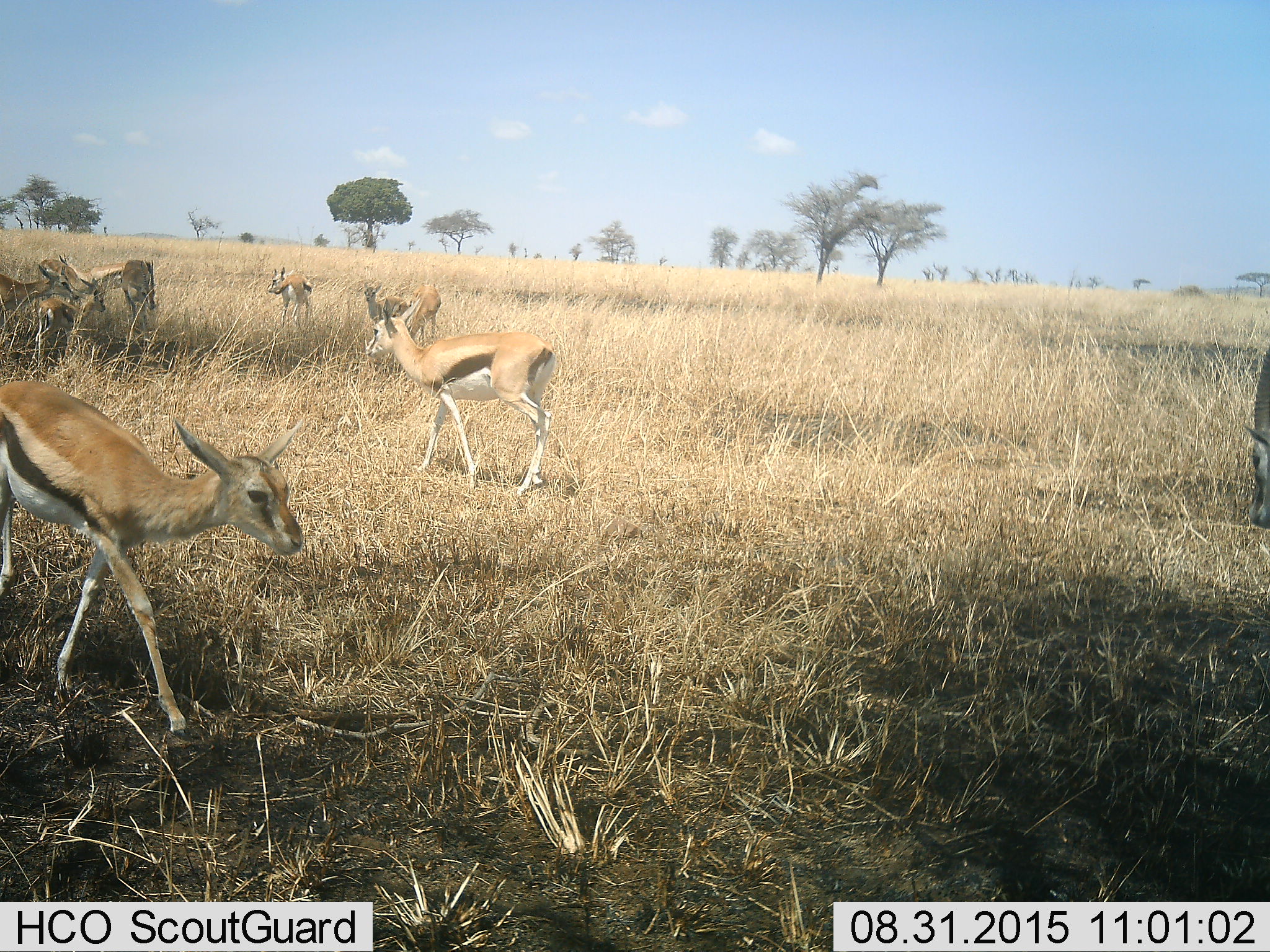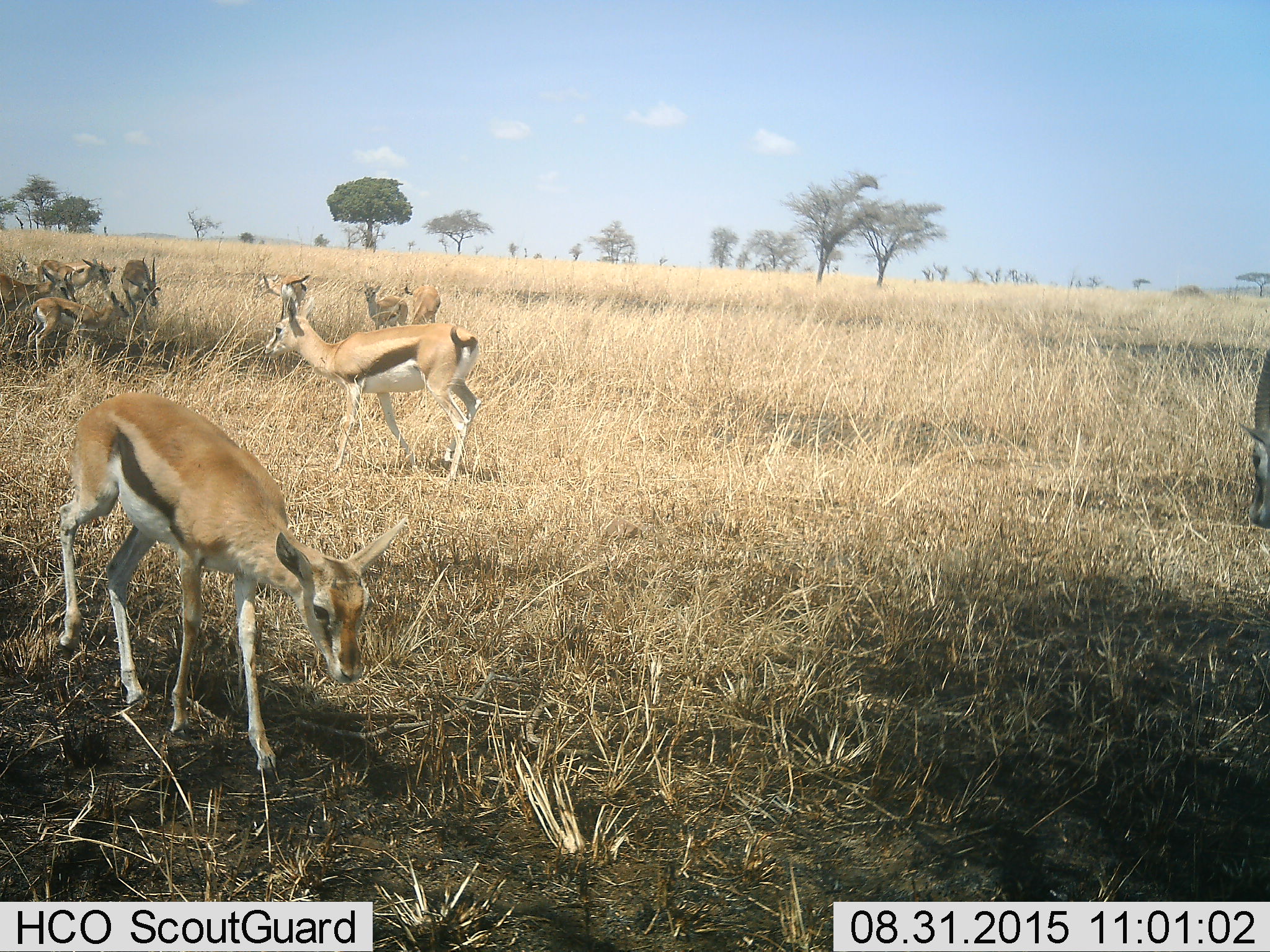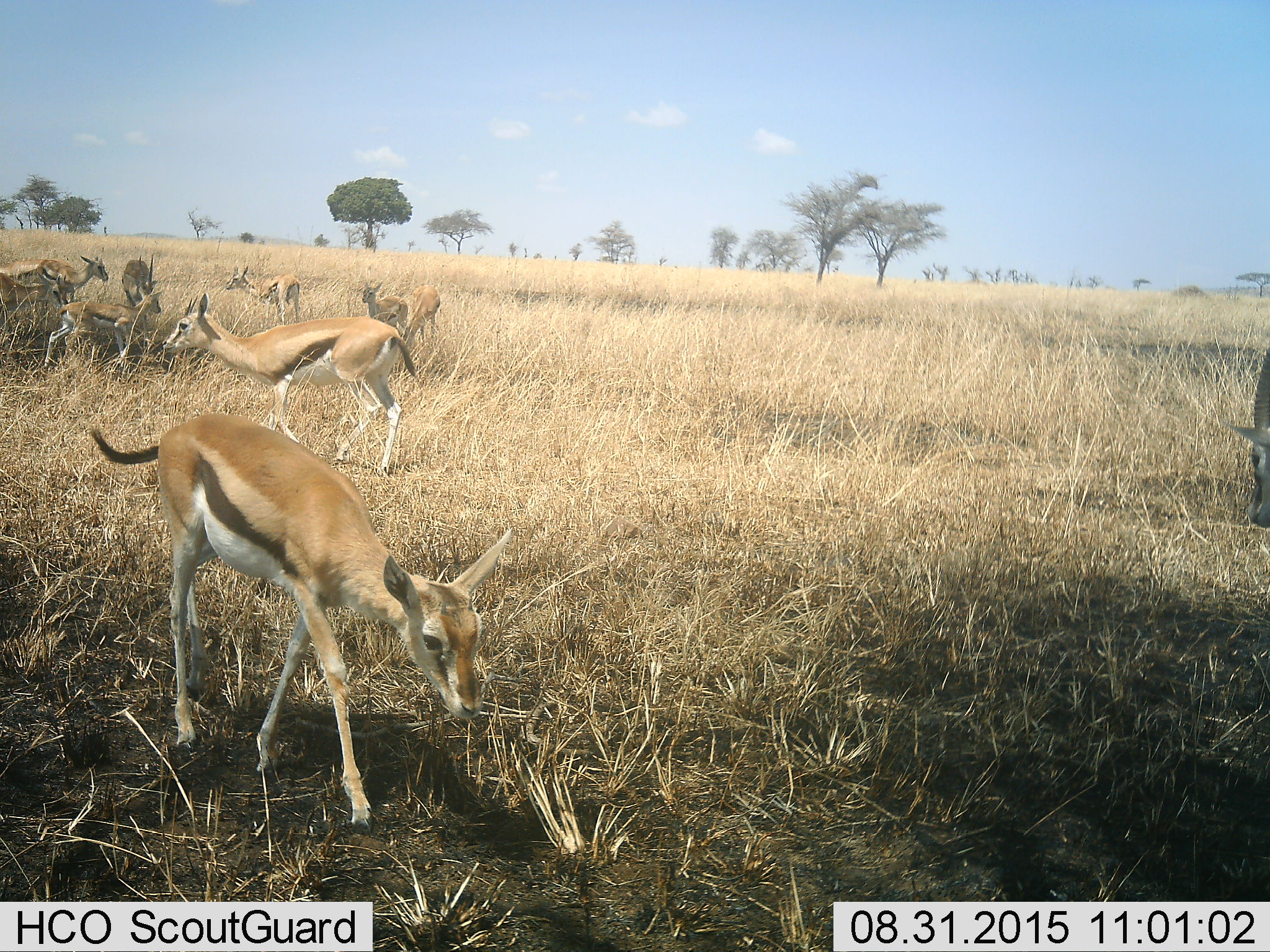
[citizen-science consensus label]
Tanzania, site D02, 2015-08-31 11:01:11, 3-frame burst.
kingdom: Animalia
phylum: Chordata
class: Mammalia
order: Artiodactyla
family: Bovidae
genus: Eudorcas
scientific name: Eudorcas thomsonii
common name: thomson's gazelle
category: gazellethomsons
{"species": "gazellethomsons (thomson's gazelle) (Eudorcas thomsonii)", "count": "10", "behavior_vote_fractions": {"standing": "94%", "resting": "31%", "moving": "75%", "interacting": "19%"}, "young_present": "62%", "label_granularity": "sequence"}